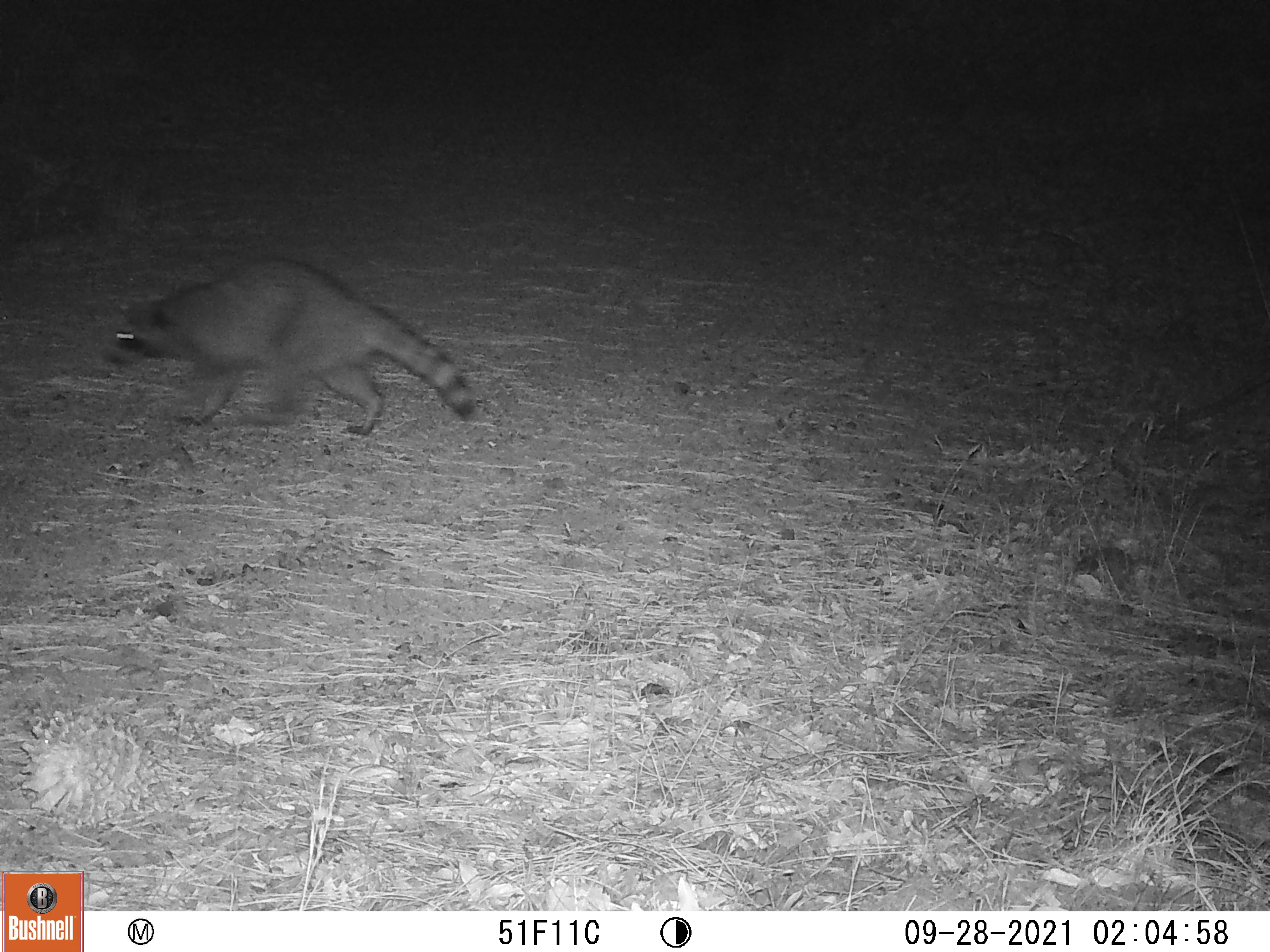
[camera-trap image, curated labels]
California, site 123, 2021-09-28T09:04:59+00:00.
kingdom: Animalia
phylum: Chordata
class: Mammalia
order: Carnivora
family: Procyonidae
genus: Procyon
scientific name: Procyon lotor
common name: raccoon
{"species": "raccoon (Procyon lotor)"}